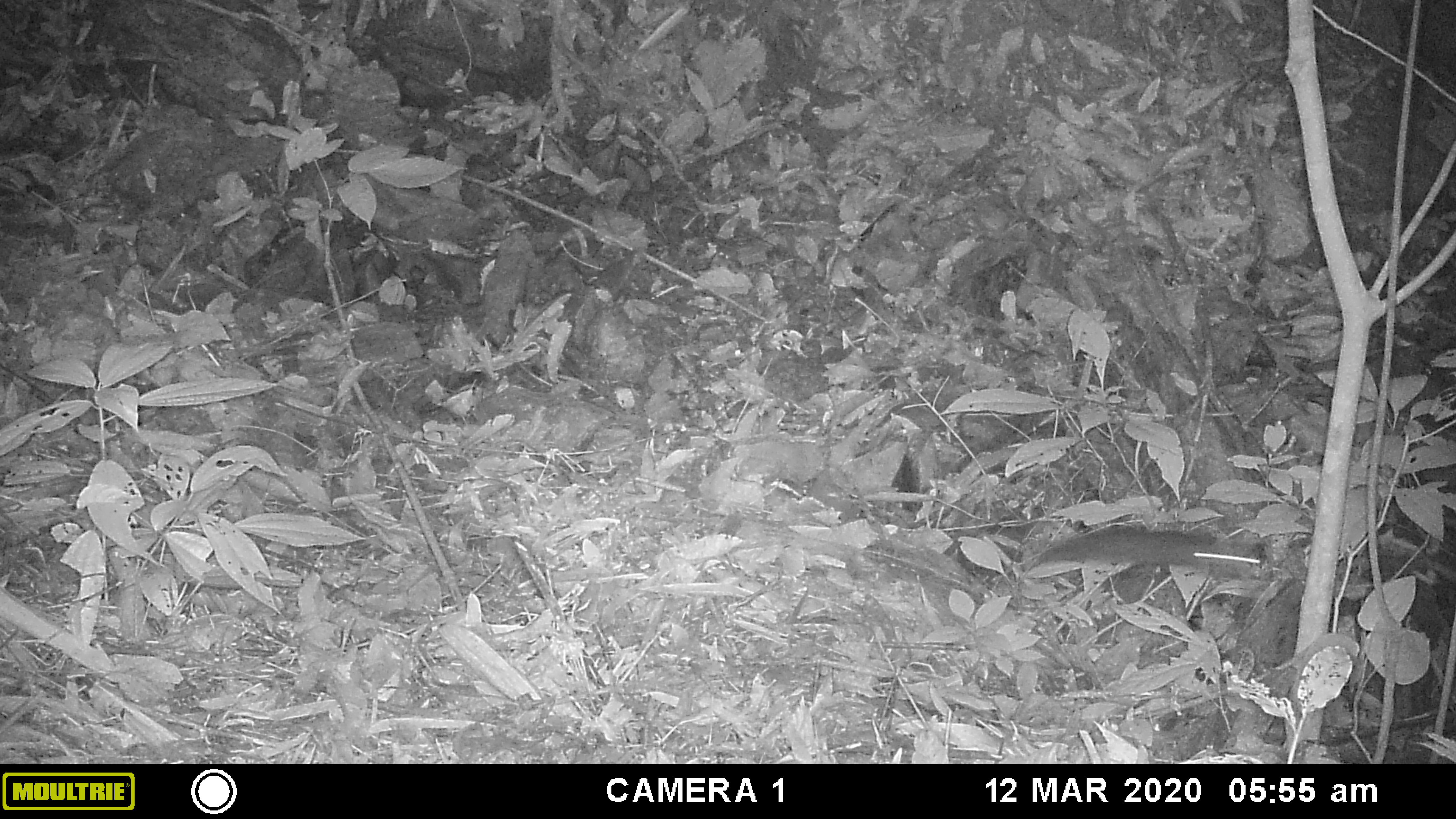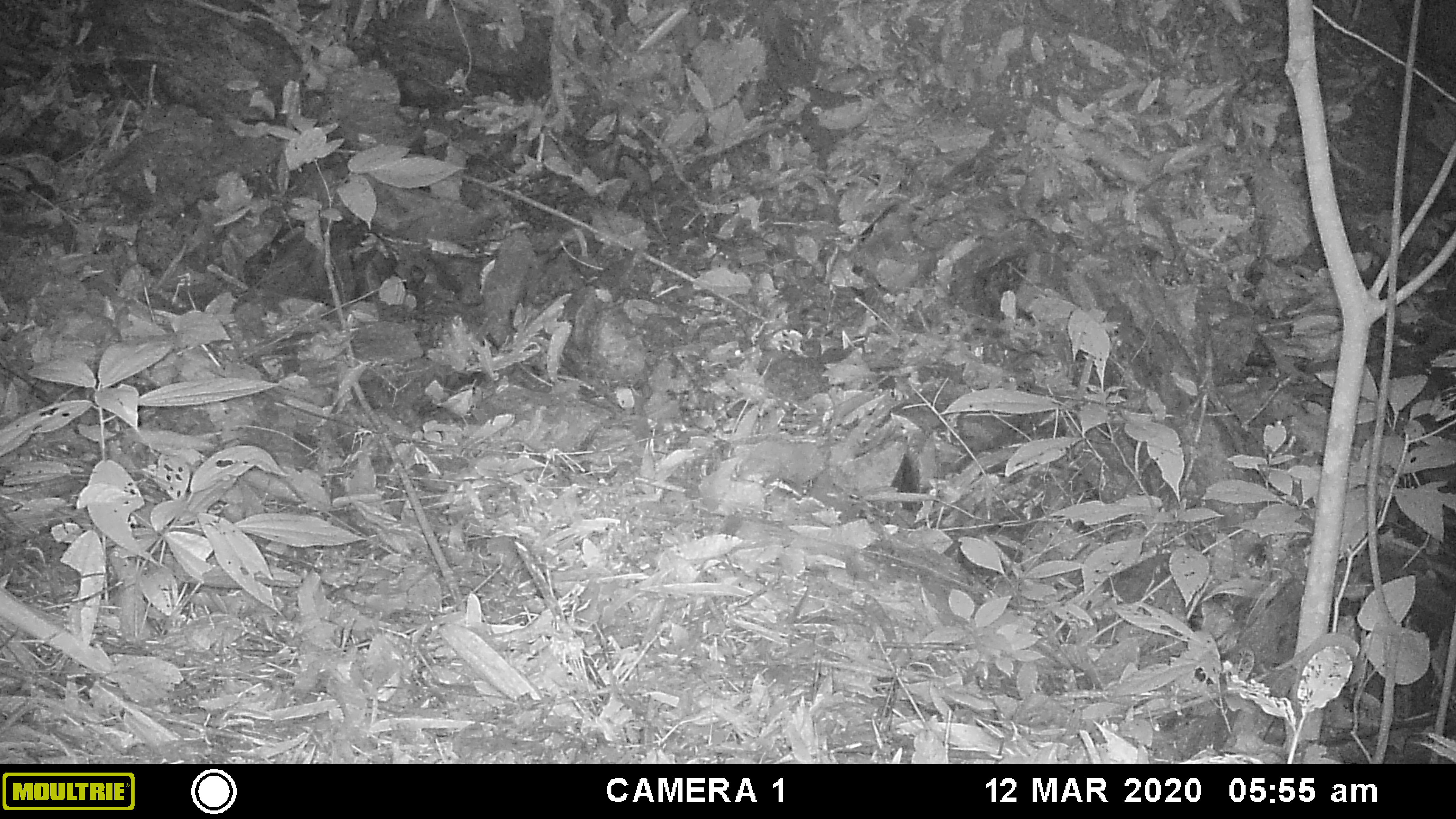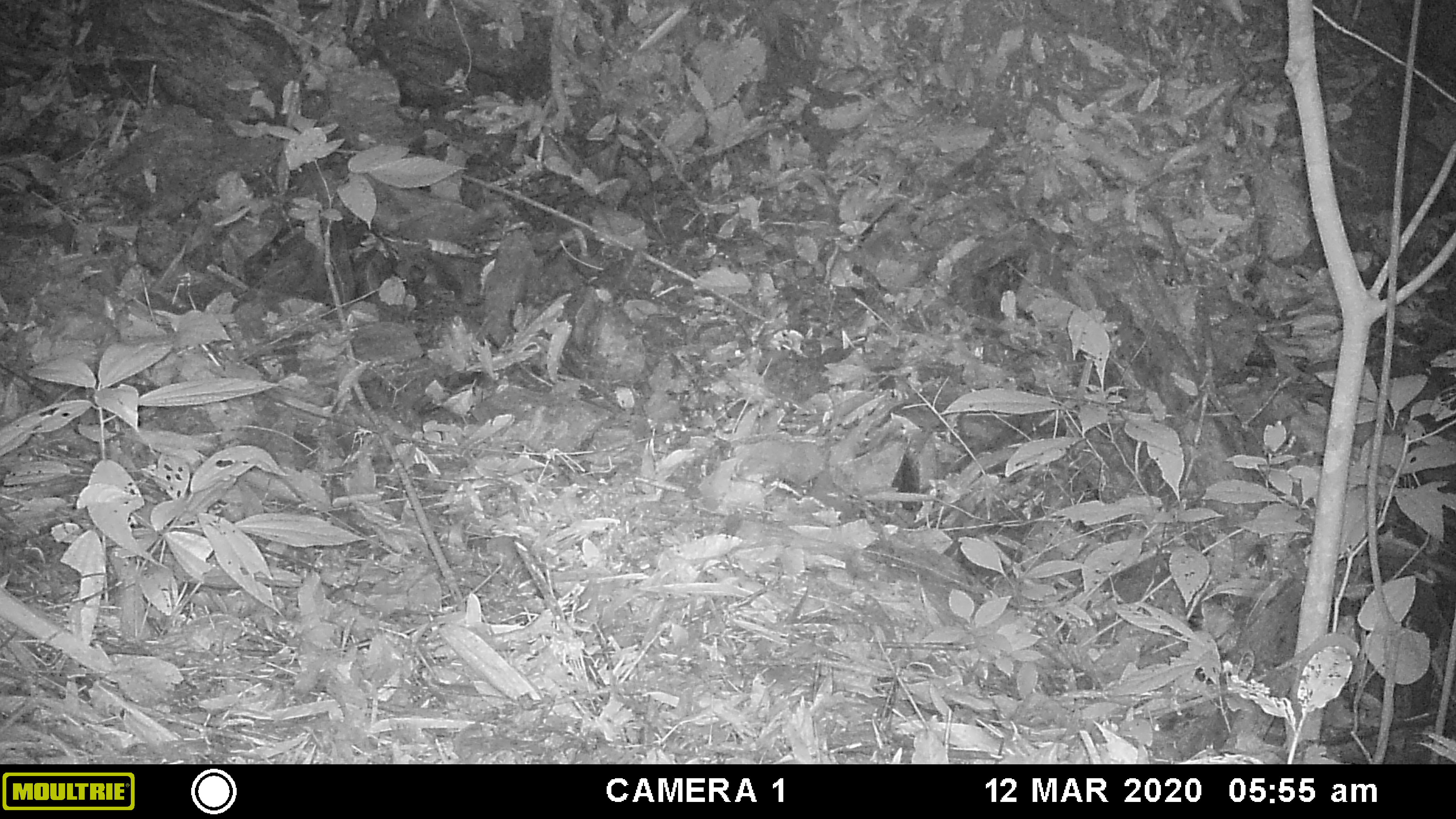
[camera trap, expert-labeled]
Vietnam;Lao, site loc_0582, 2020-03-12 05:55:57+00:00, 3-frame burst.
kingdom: Animalia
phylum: Chordata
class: Mammalia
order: Rodentia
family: Muridae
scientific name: Muridae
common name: old-world mice and rats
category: unidentified murid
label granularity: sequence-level